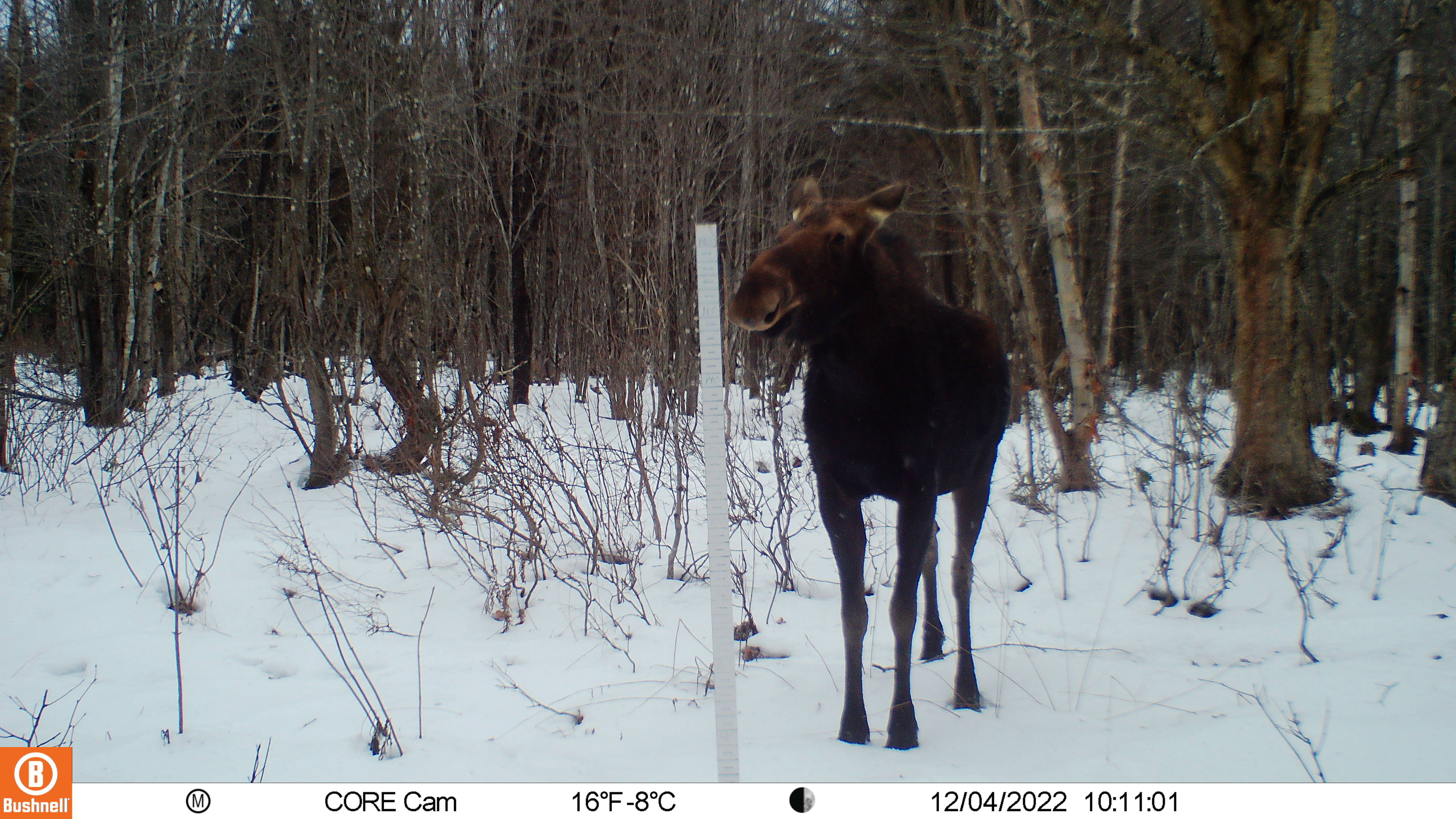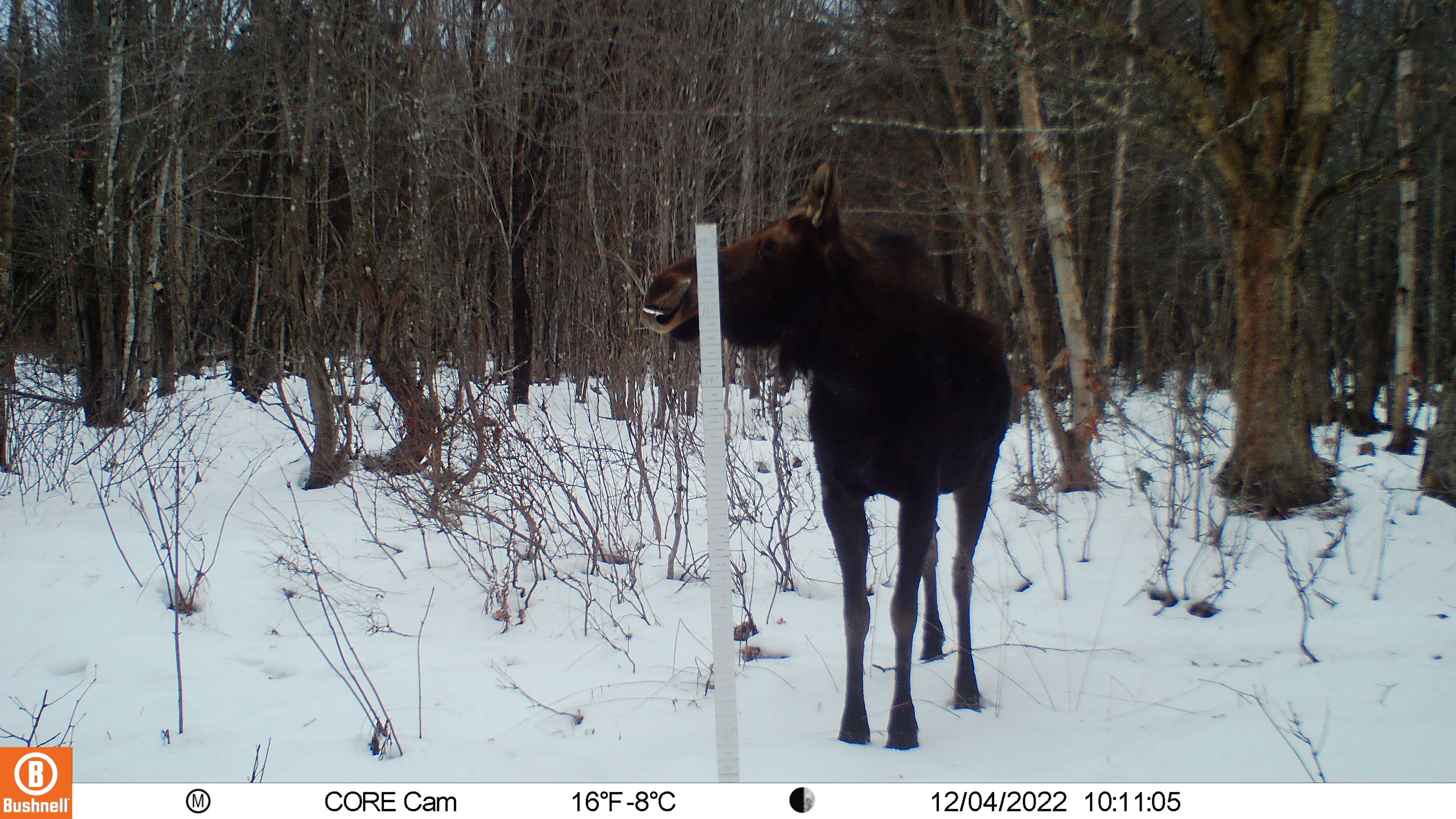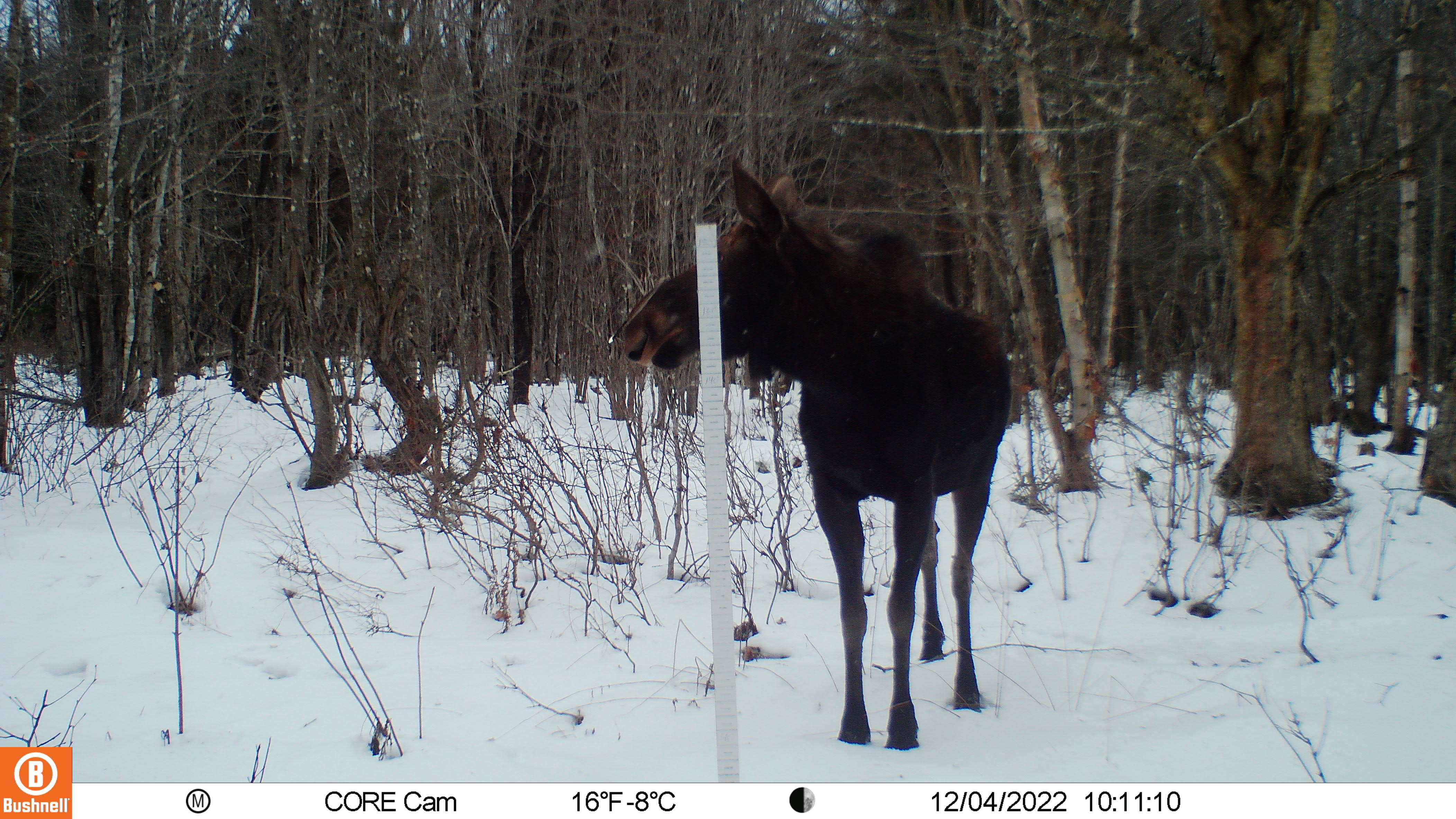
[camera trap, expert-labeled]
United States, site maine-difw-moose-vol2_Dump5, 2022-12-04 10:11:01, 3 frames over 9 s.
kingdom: Animalia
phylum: Chordata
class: Mammalia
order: Artiodactyla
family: Cervidae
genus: Alces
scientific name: Alces alces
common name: moose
Moose (Alces alces).